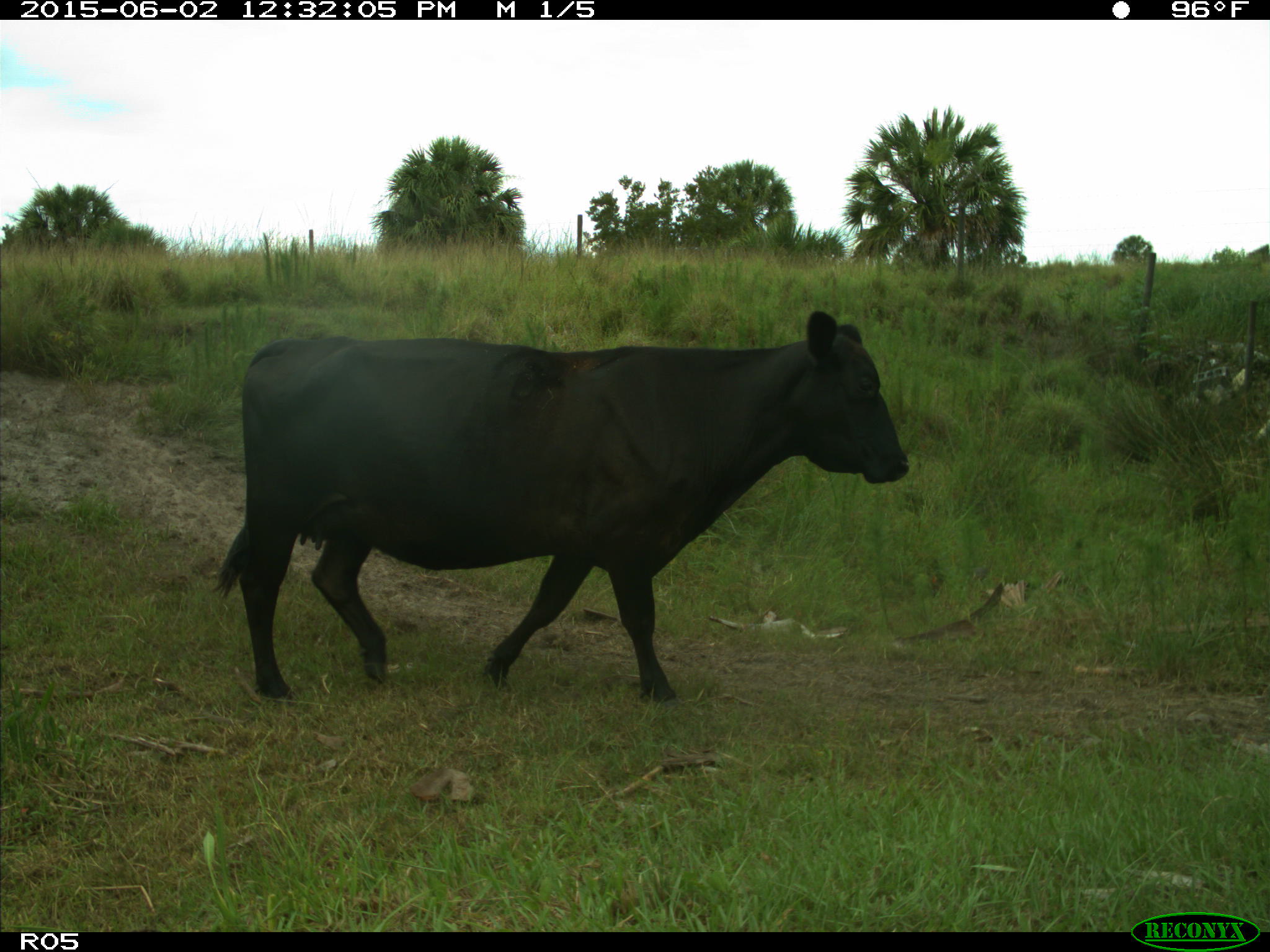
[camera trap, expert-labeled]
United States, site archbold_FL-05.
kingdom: Animalia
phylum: Chordata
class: Mammalia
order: Artiodactyla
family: Bovidae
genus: Bos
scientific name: Bos taurus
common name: domestic cow